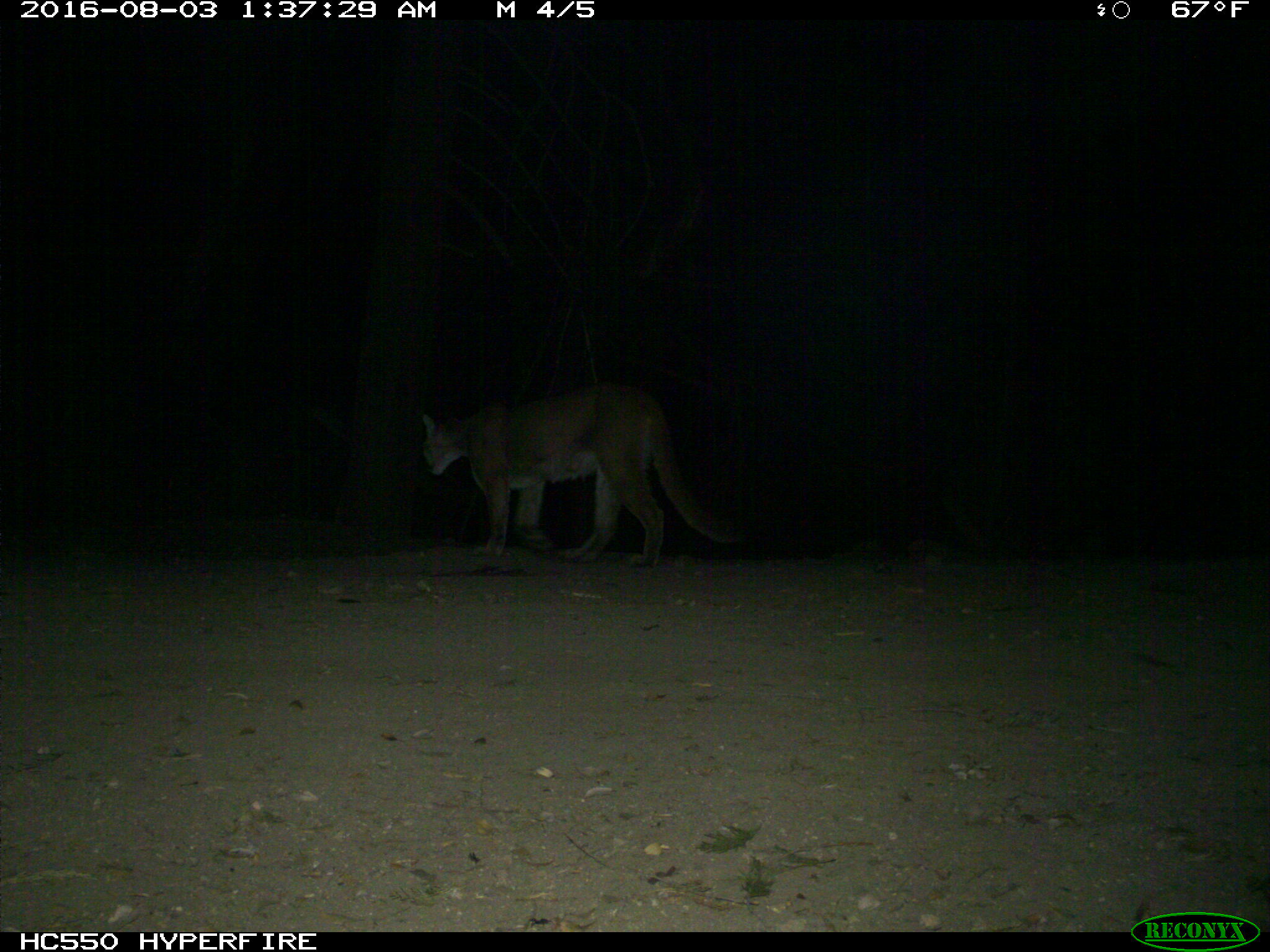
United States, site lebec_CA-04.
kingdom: Animalia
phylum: Chordata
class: Mammalia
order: Carnivora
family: Felidae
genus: Puma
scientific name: Puma concolor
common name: mountain lion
Puma concolor (mountain lion).